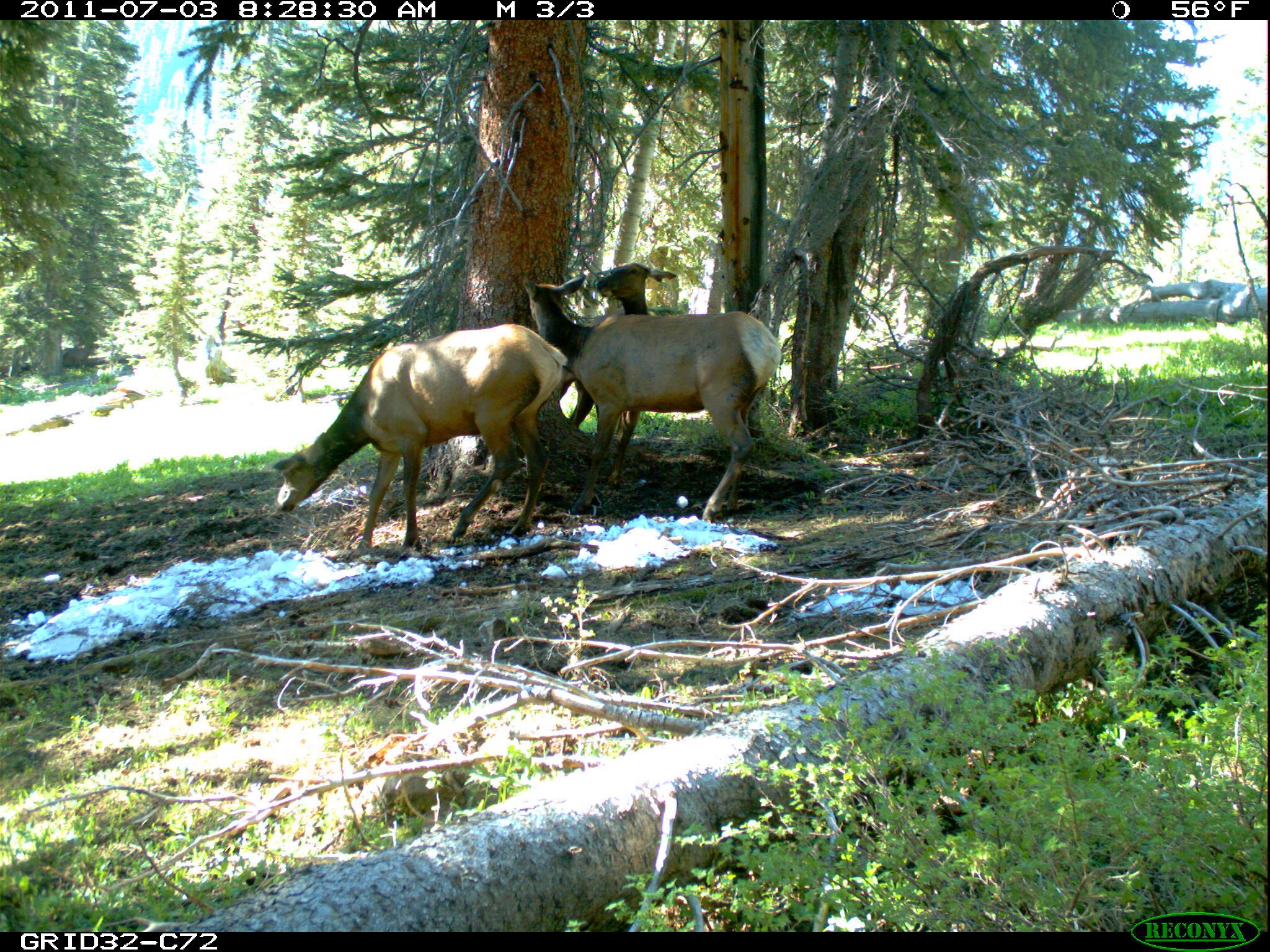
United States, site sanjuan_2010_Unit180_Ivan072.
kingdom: Animalia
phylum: Chordata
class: Mammalia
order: Artiodactyla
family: Cervidae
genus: Cervus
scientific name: Cervus elaphus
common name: red deer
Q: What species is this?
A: Cervus elaphus (red deer).